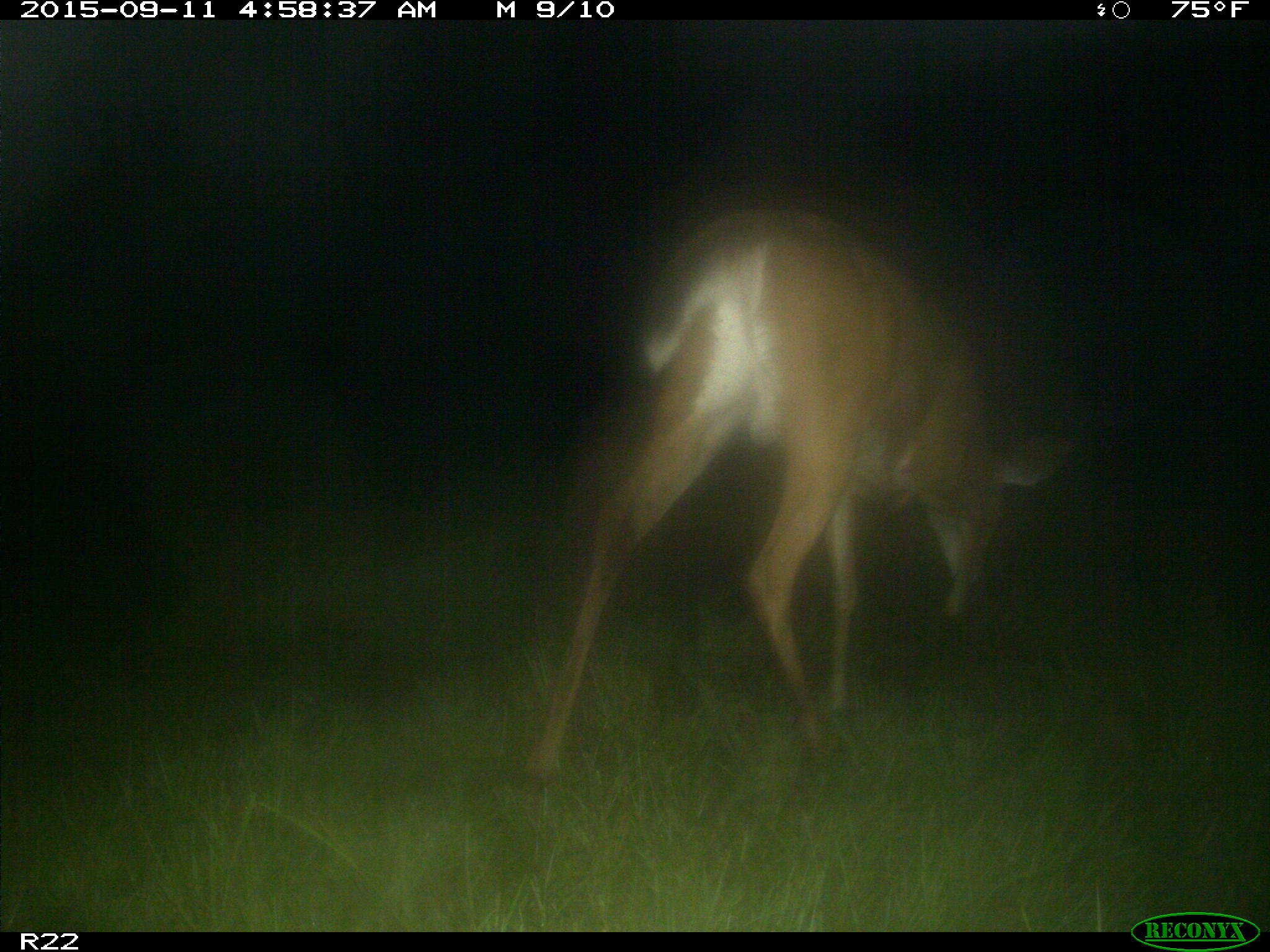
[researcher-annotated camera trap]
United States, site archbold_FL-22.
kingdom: Animalia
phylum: Chordata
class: Mammalia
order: Artiodactyla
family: Cervidae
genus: Odocoileus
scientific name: Odocoileus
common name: deer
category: unidentified deer